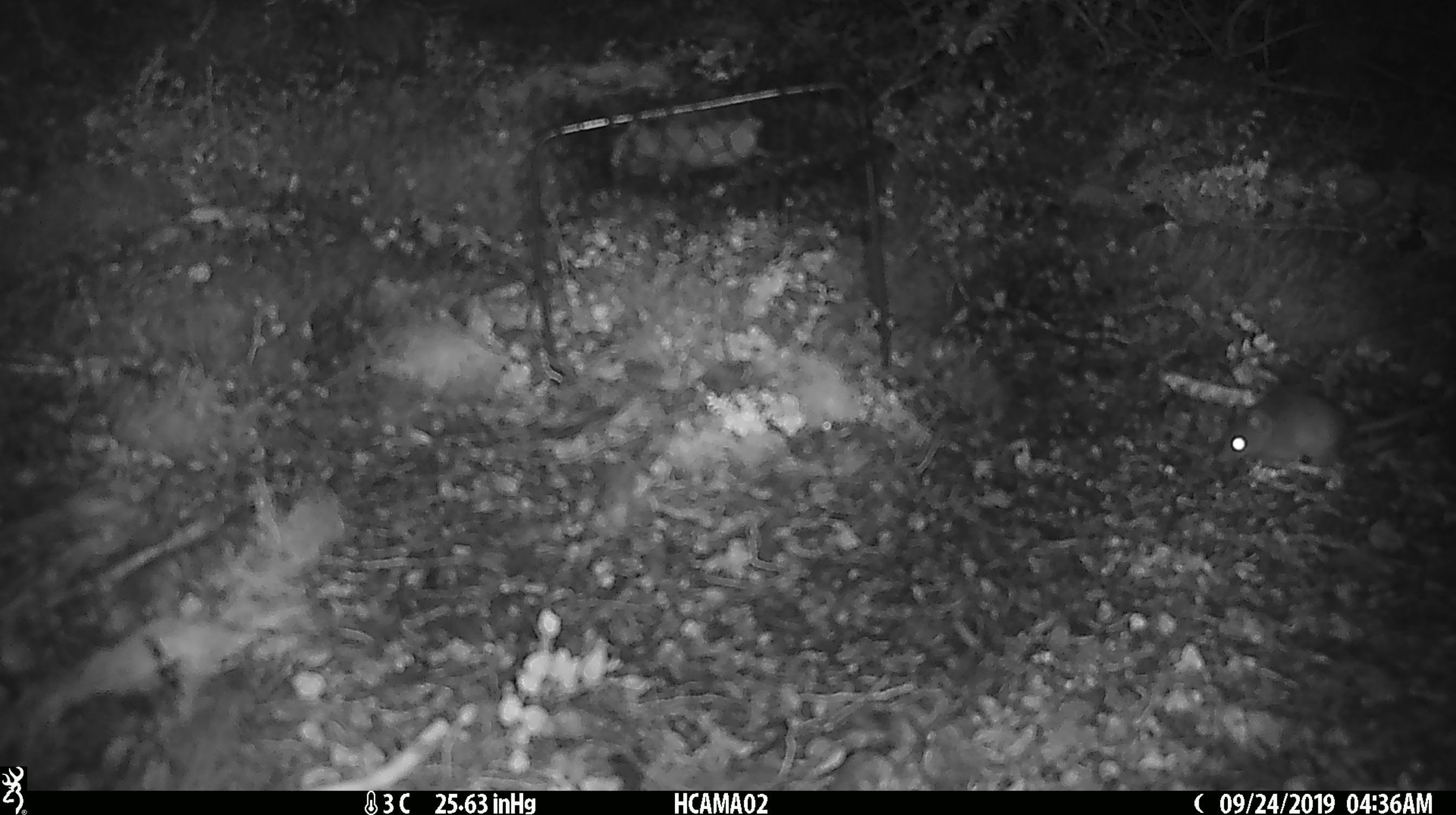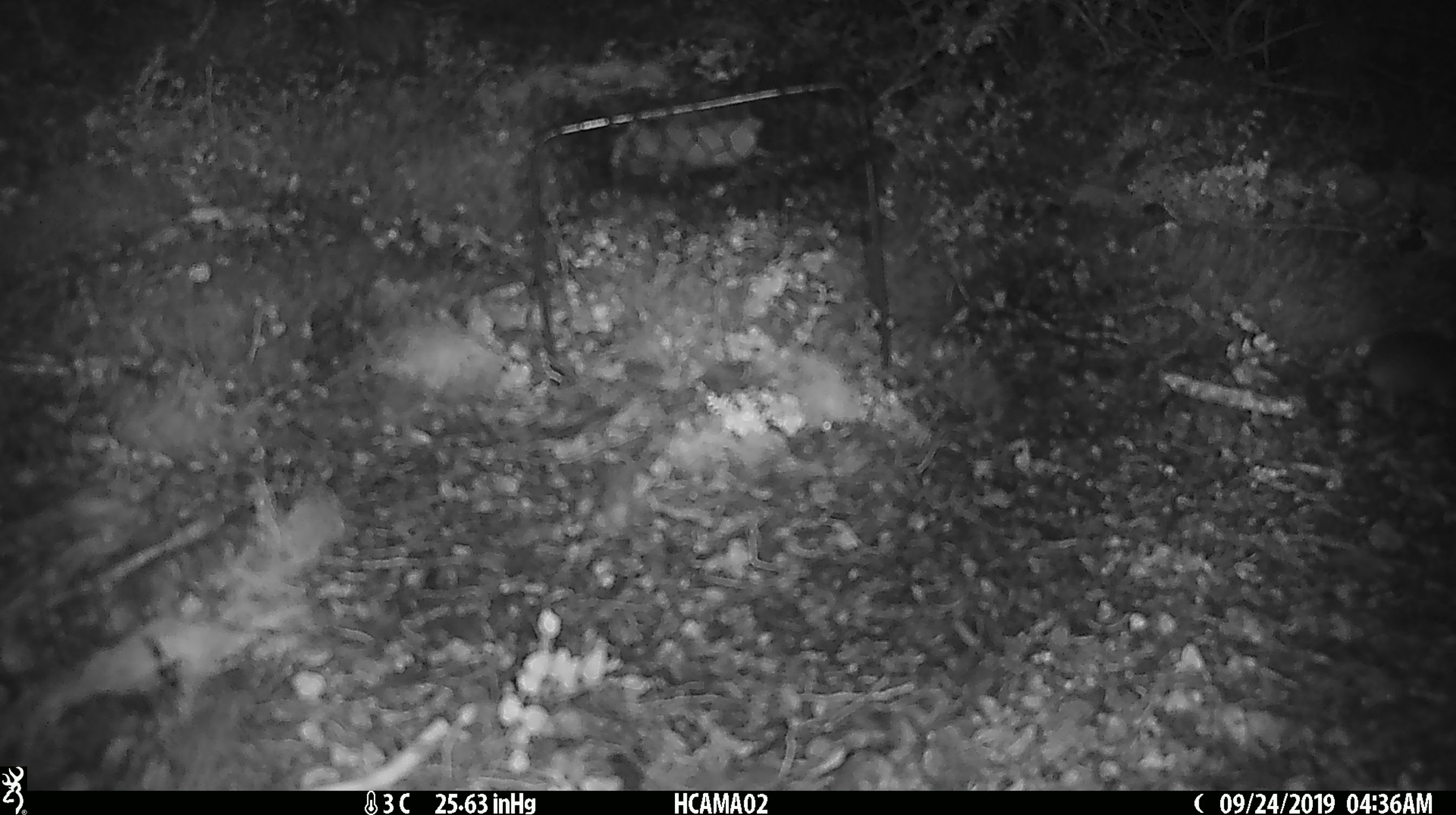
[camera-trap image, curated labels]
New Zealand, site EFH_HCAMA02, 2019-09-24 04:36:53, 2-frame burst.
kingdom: Animalia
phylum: Chordata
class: Mammalia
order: Rodentia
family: Muridae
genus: Mus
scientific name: Mus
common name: mouse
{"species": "mouse (Mus)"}